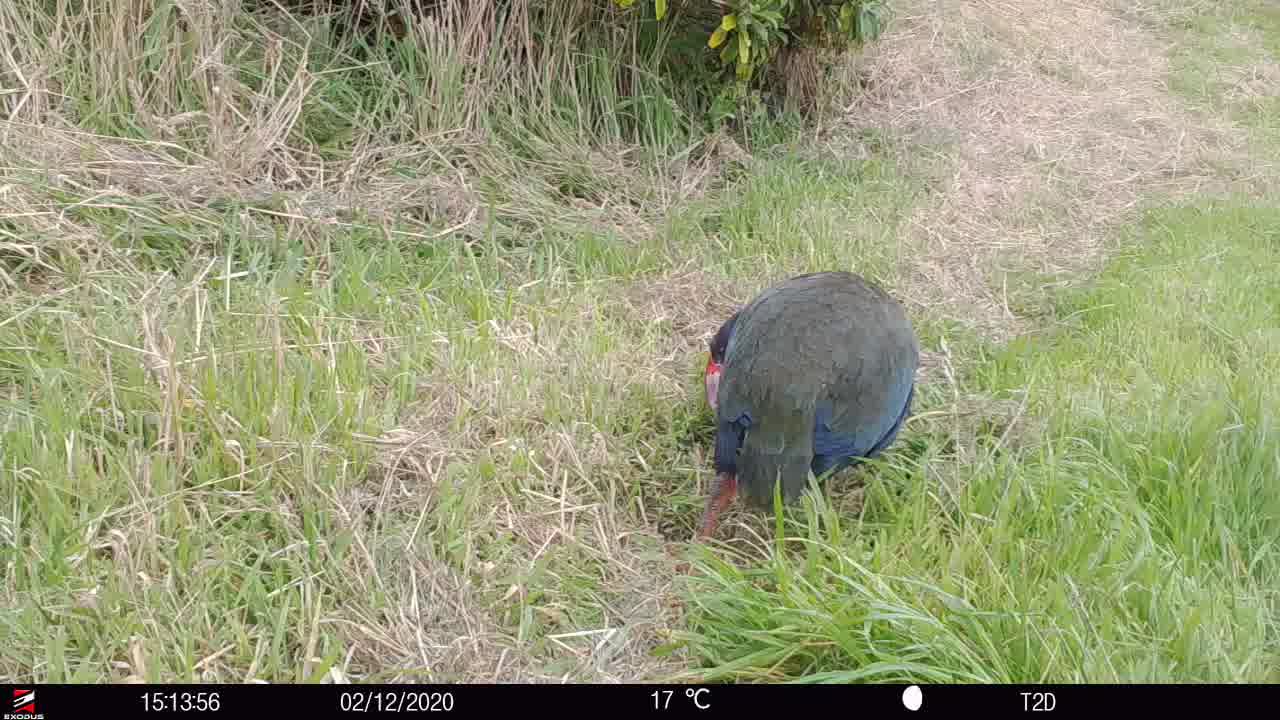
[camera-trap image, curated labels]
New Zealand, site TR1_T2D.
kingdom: Animalia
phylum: Chordata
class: Aves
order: Gruiformes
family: Rallidae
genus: Porphyrio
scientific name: Porphyrio mantelli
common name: takahe